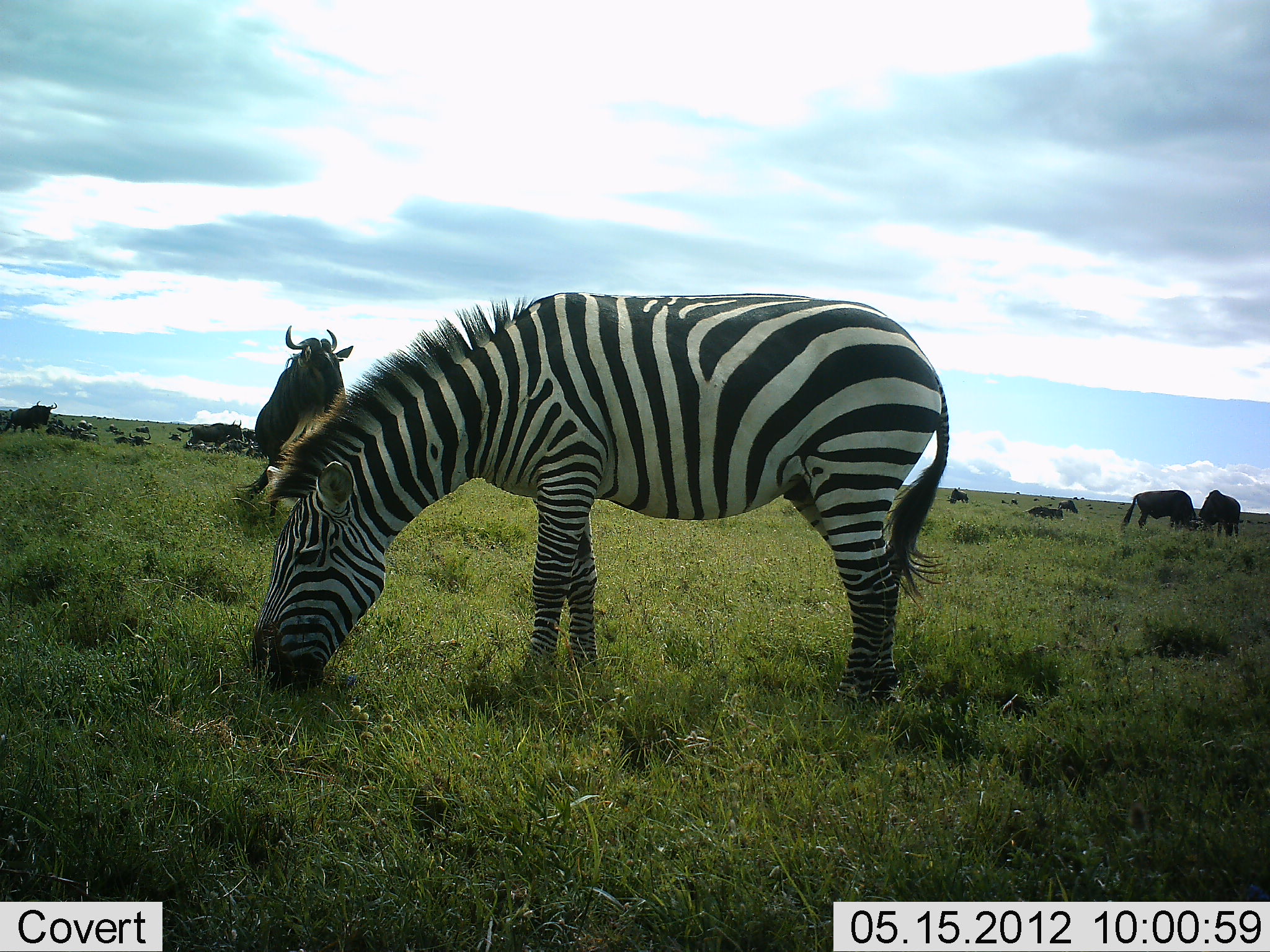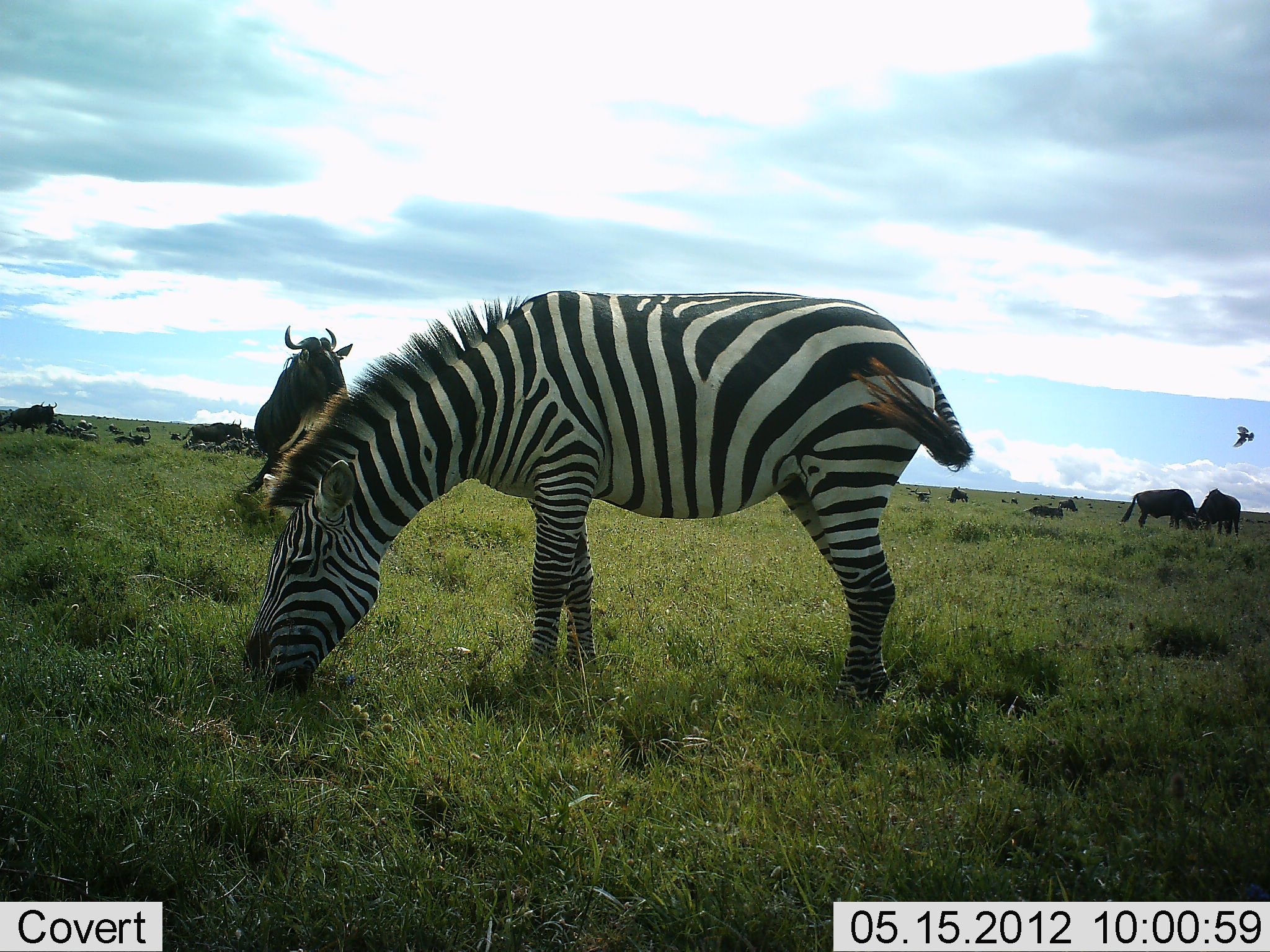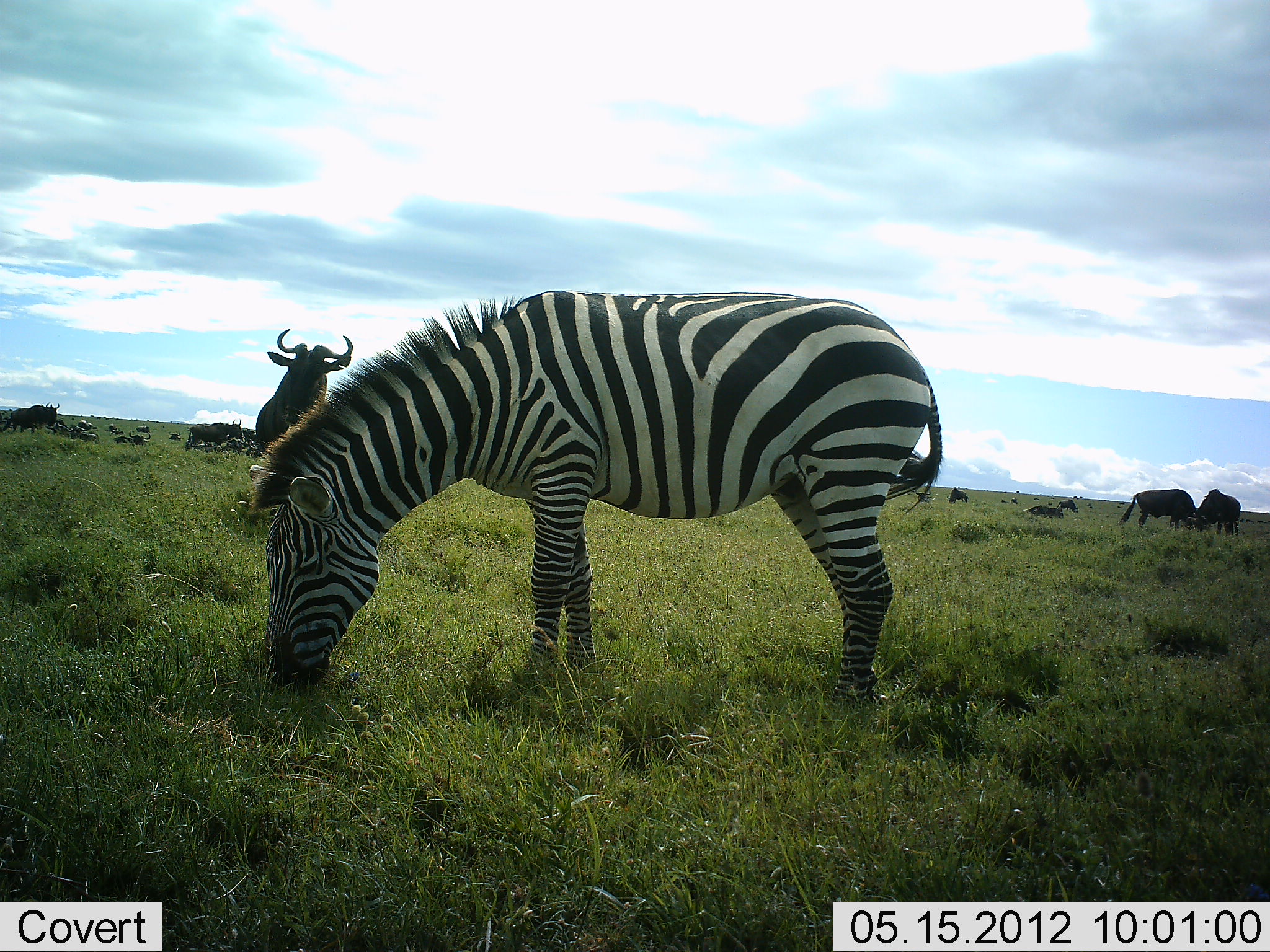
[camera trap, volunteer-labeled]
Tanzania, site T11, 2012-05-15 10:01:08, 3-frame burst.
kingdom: Animalia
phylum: Chordata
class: Mammalia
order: Artiodactyla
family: Bovidae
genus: Connochaetes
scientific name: Connochaetes taurinus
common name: blue wildebeest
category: wildebeest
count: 11-50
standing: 93%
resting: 40%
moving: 7%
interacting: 0%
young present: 0%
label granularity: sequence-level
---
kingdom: Animalia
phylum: Chordata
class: Mammalia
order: Perissodactyla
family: Equidae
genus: Equus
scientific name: Equus quagga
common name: plains zebra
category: zebra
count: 1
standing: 19%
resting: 6%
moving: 0%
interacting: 6%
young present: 0%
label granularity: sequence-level